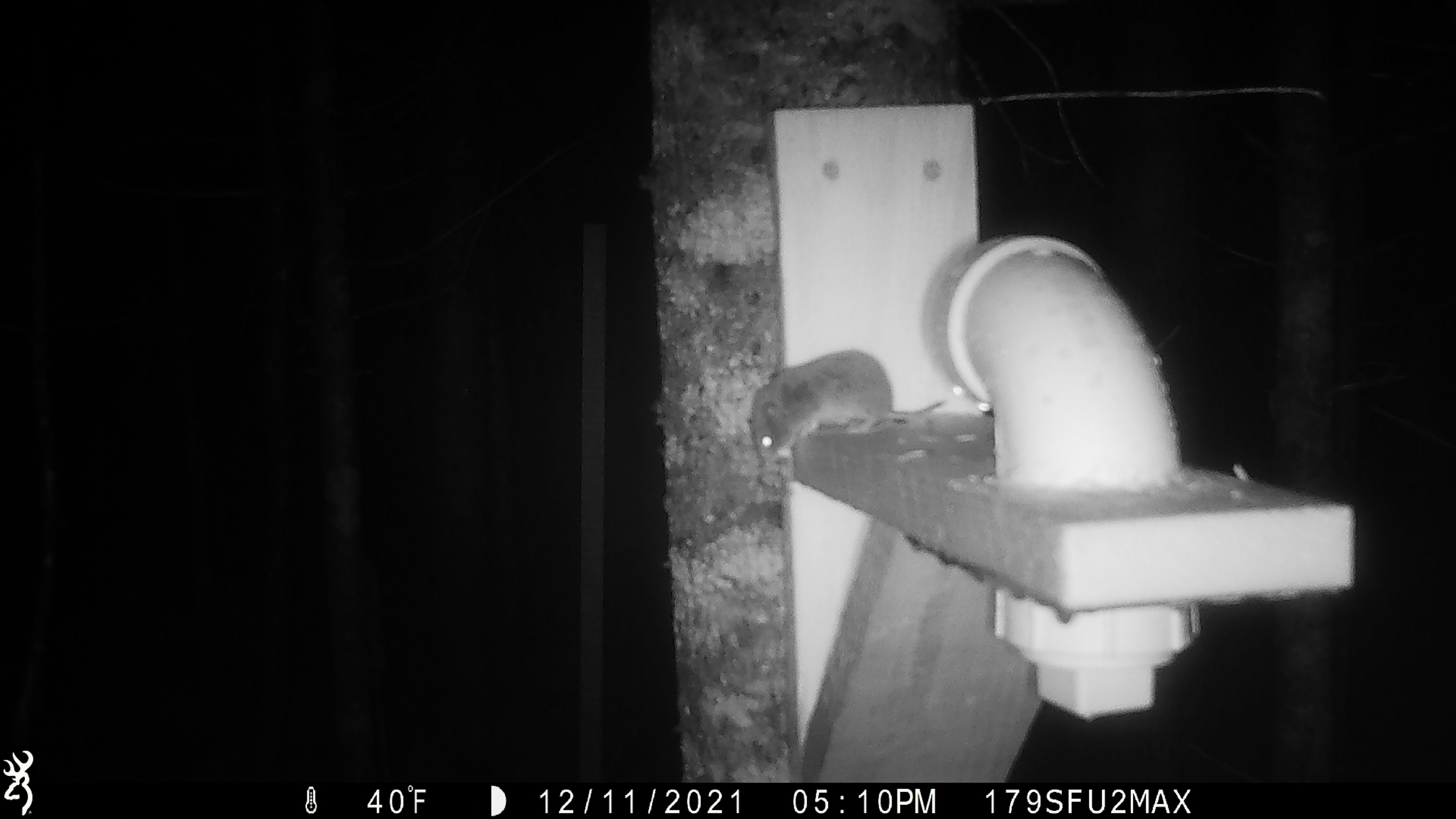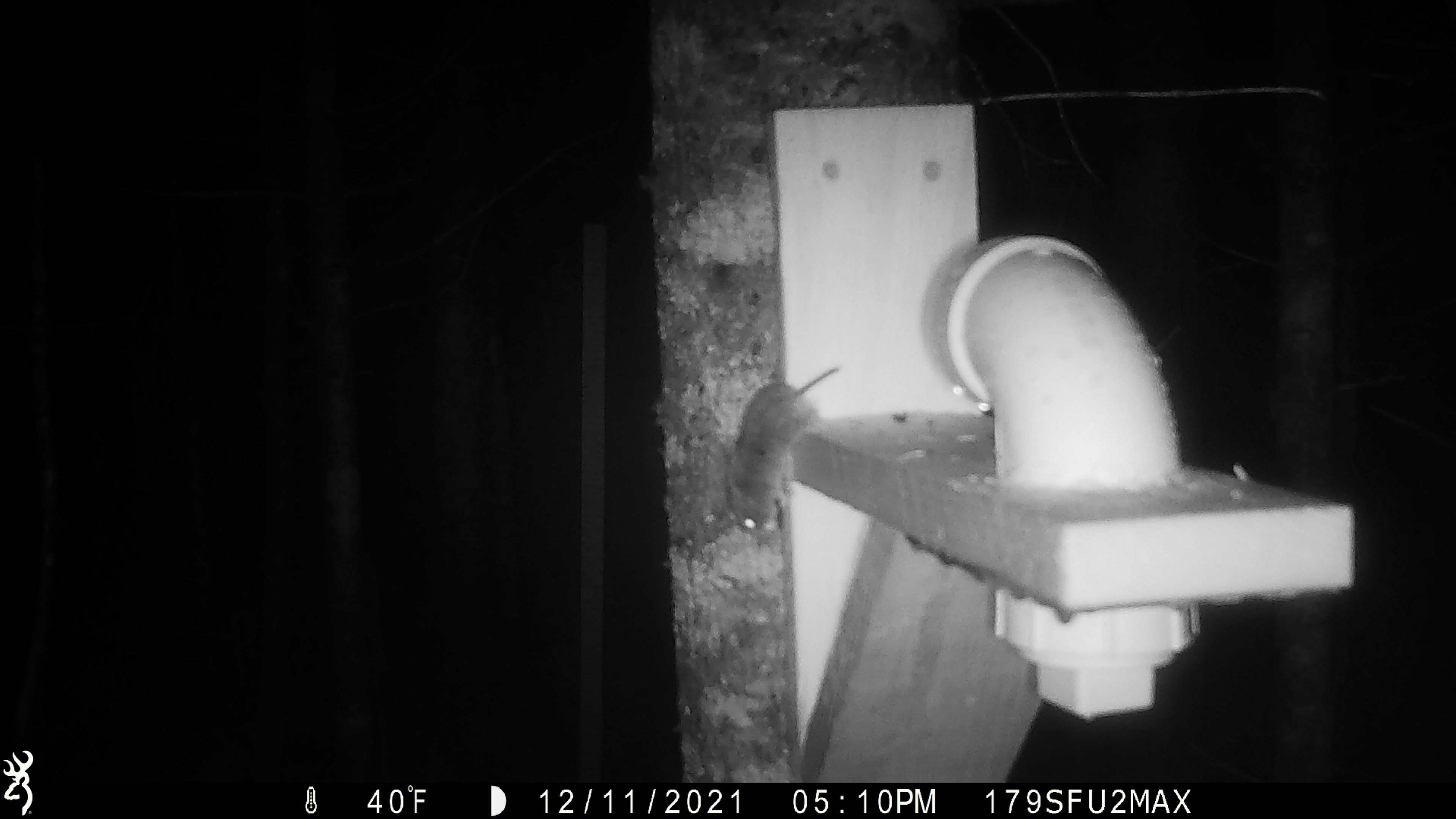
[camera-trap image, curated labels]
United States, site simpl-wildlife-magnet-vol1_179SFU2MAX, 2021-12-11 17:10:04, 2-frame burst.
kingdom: Animalia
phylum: Chordata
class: Mammalia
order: Rodentia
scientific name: Rodentia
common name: mouse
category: mouse sp.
Mouse sp. (mouse) (Rodentia).